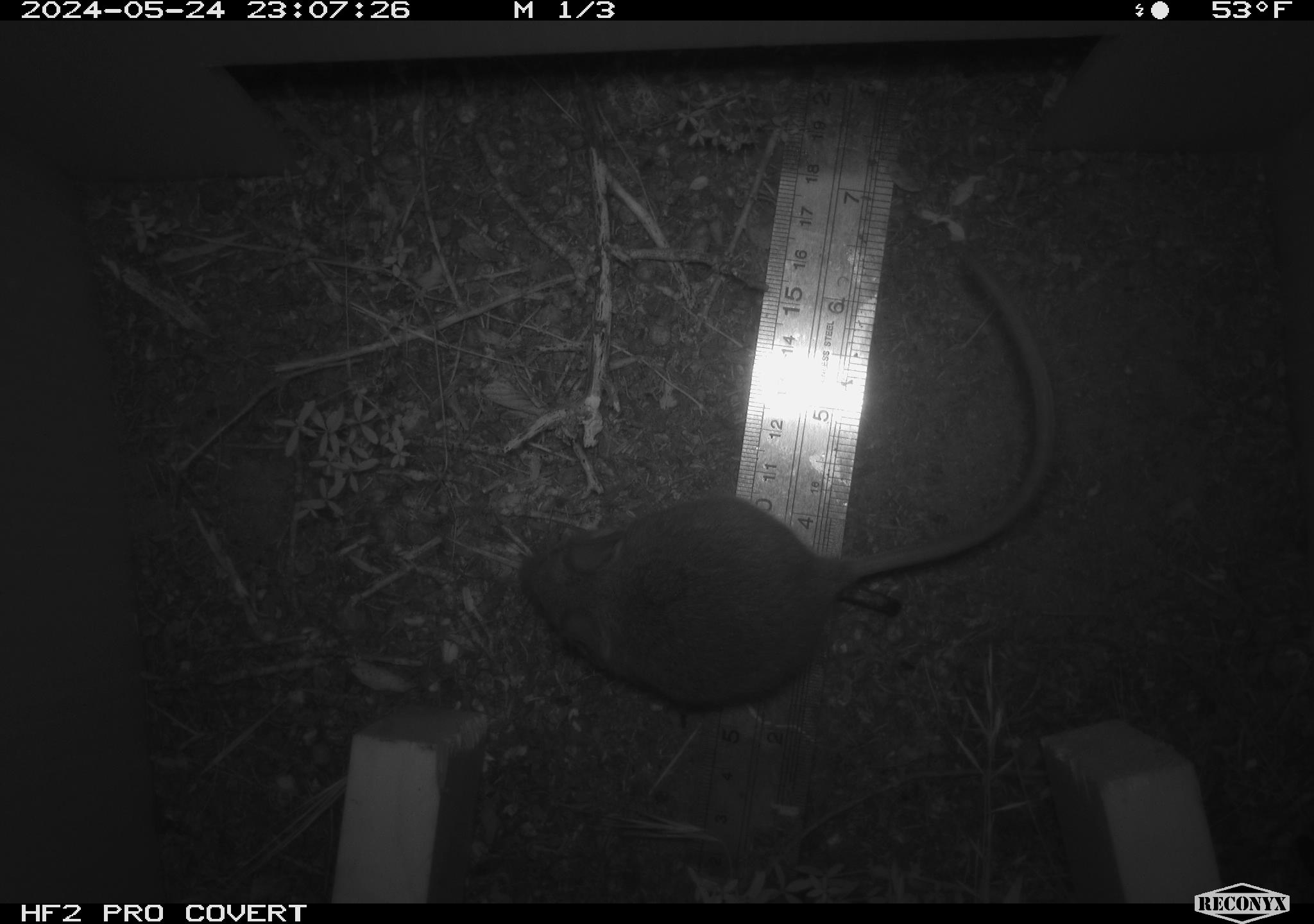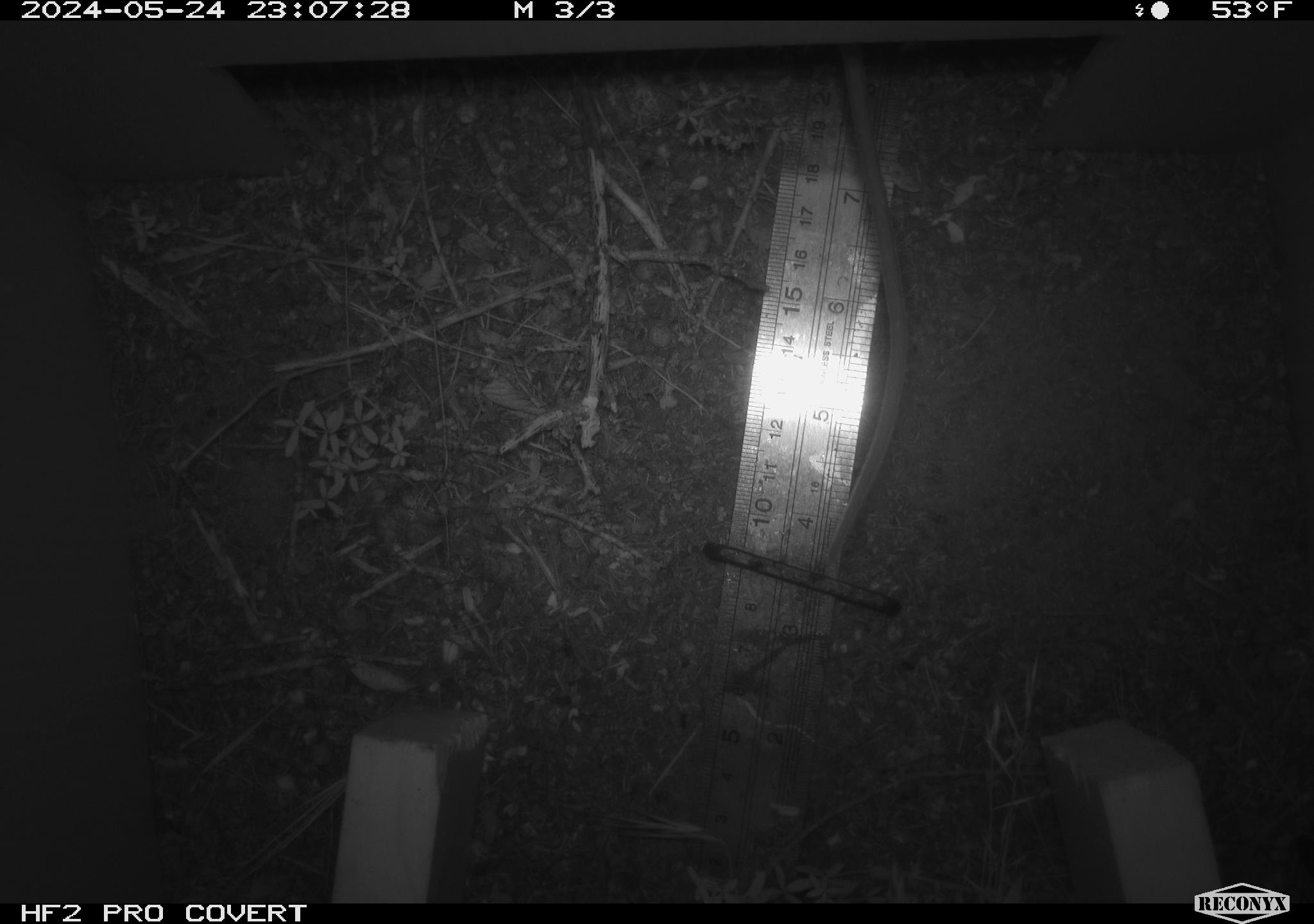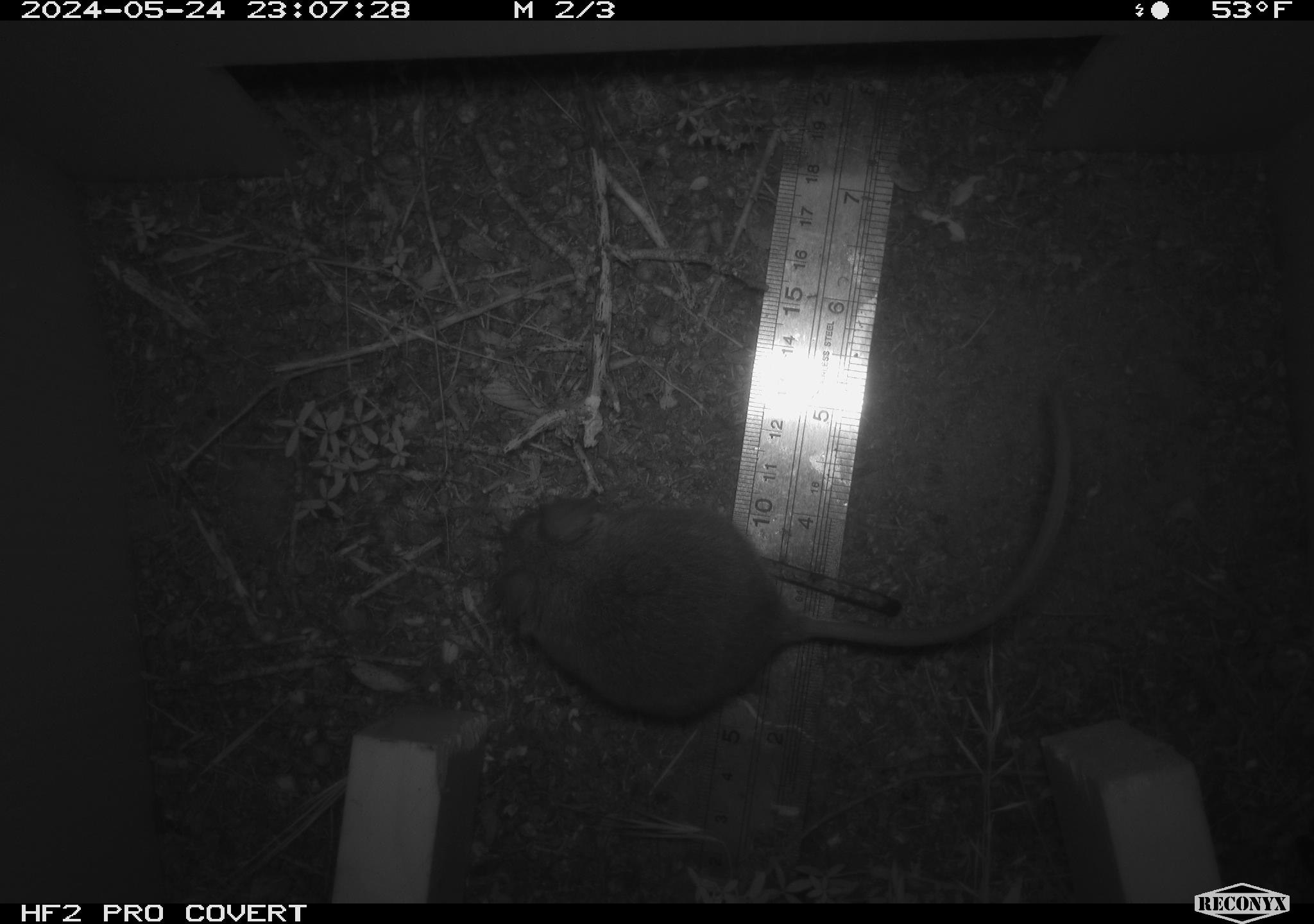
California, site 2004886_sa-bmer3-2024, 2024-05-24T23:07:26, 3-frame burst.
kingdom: Animalia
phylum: Chordata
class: Mammalia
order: Rodentia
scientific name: Rodentia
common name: mouse species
Mouse species (Rodentia).